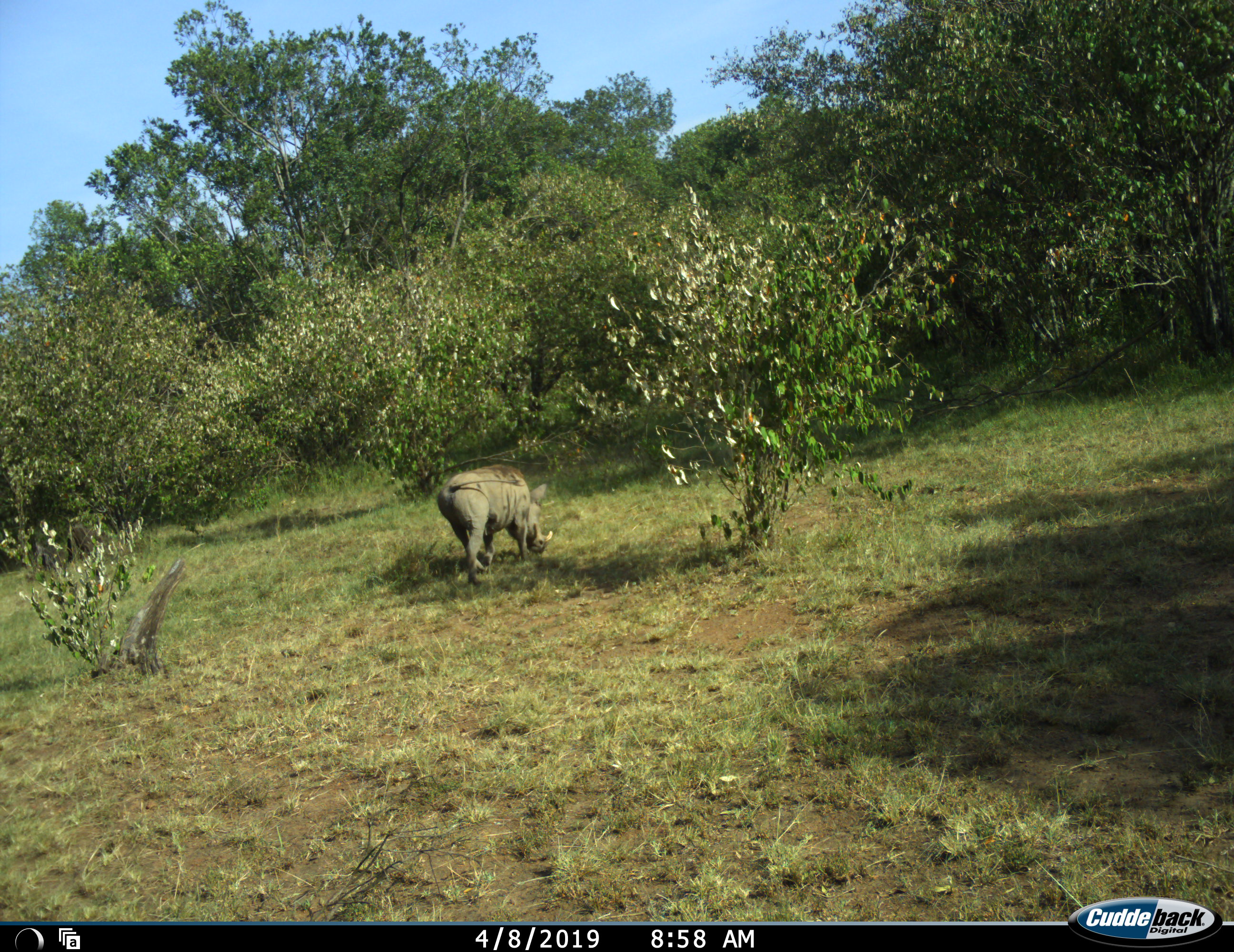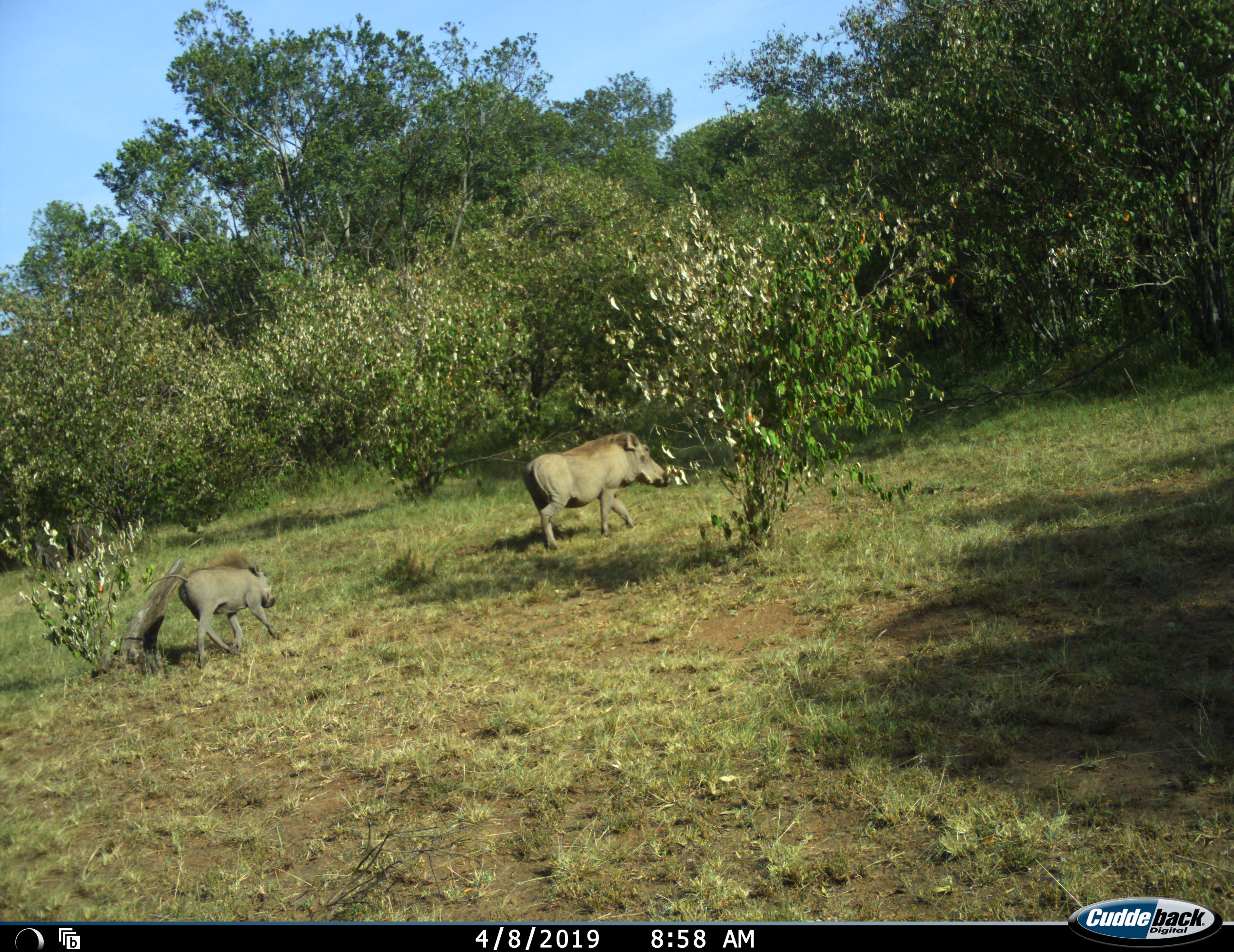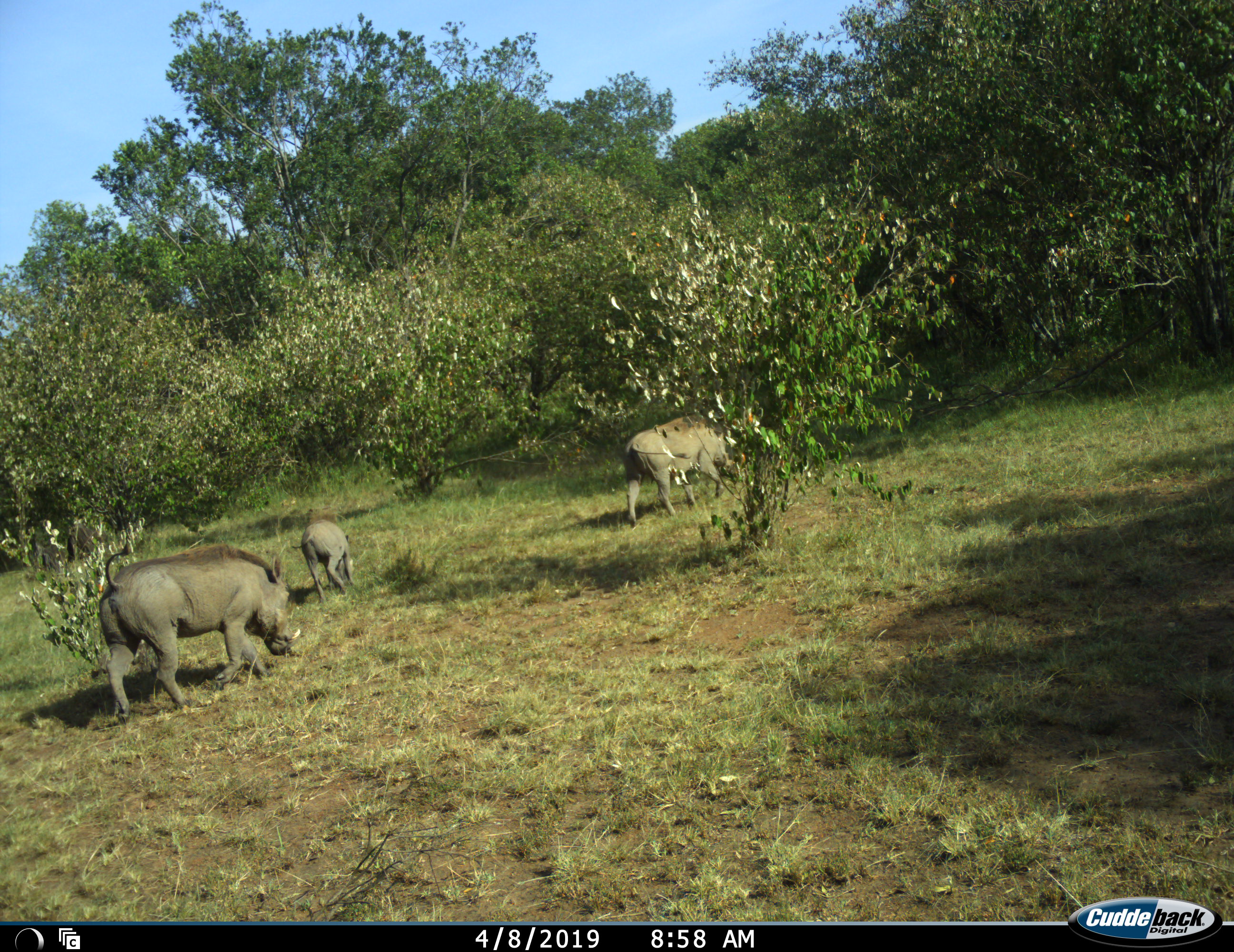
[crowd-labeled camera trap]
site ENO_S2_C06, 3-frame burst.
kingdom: Animalia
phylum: Chordata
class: Mammalia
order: Artiodactyla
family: Suidae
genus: Phacochoerus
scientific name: Phacochoerus africanus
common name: warthog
Warthog (Phacochoerus africanus), count 3. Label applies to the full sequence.